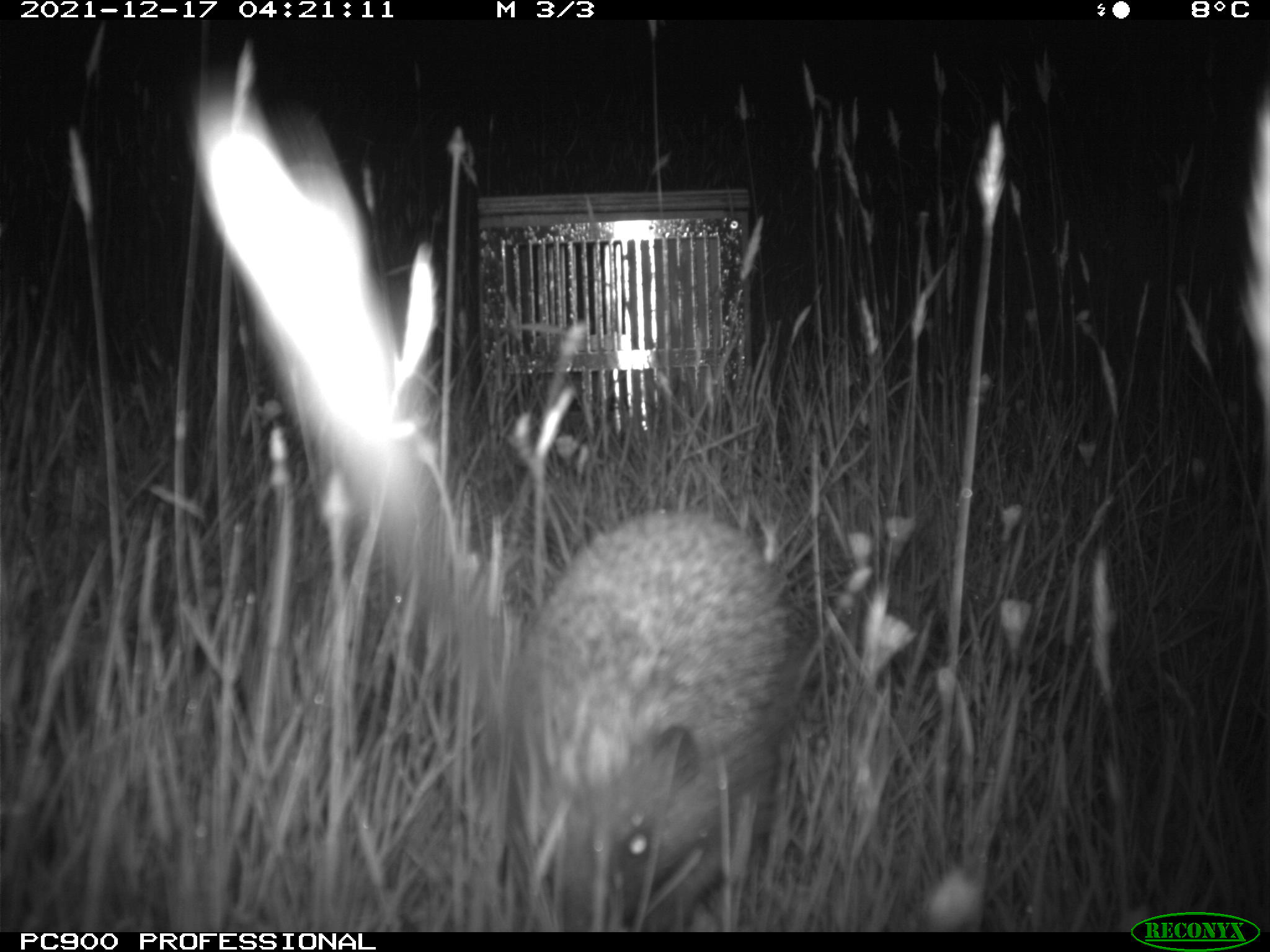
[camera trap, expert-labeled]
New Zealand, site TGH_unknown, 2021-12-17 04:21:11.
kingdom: Animalia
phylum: Chordata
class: Mammalia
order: Eulipotyphla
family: Erinaceidae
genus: Erinaceus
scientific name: Erinaceus europaeus europaeus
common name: european hedgehog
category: hedgehog